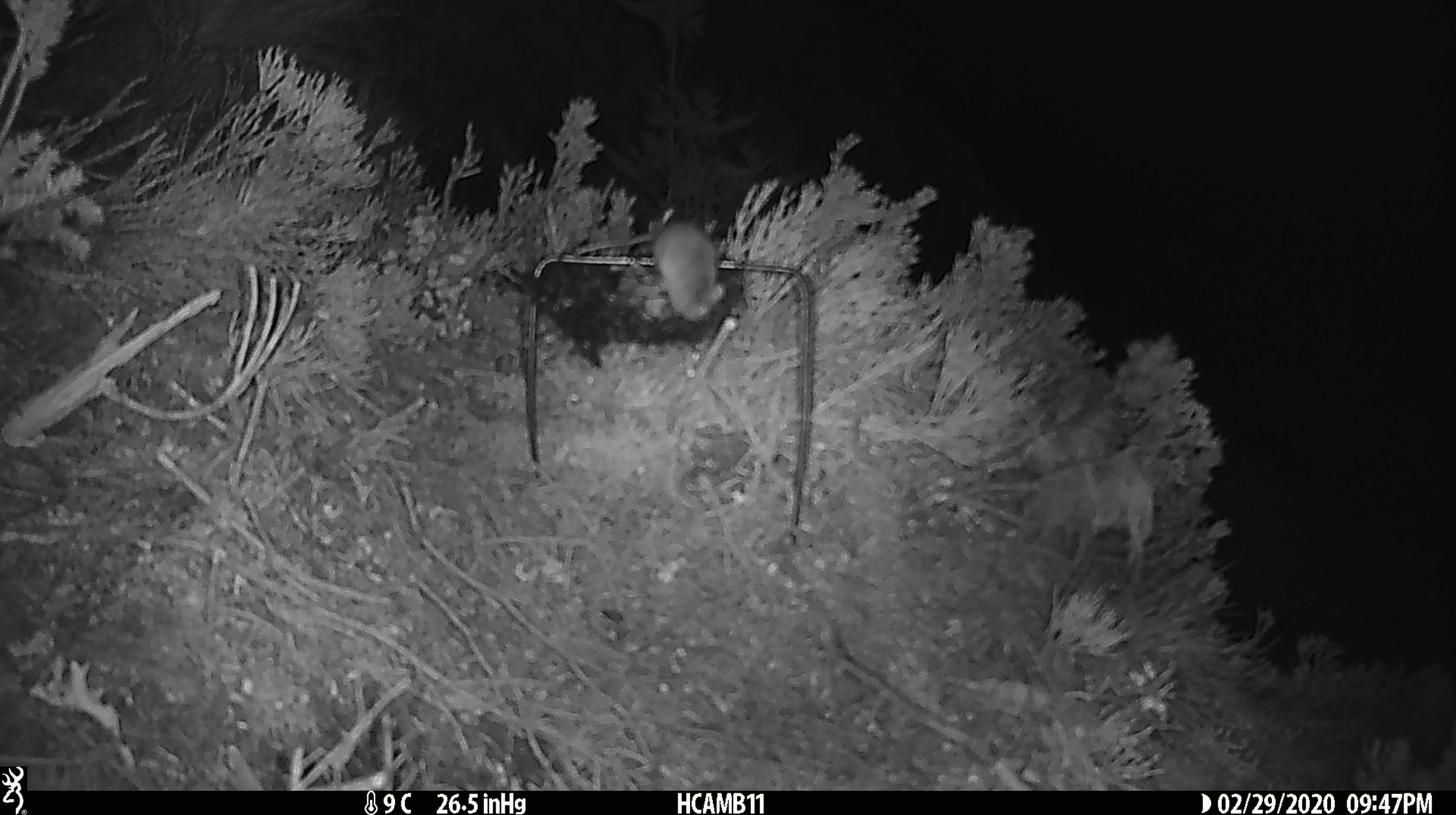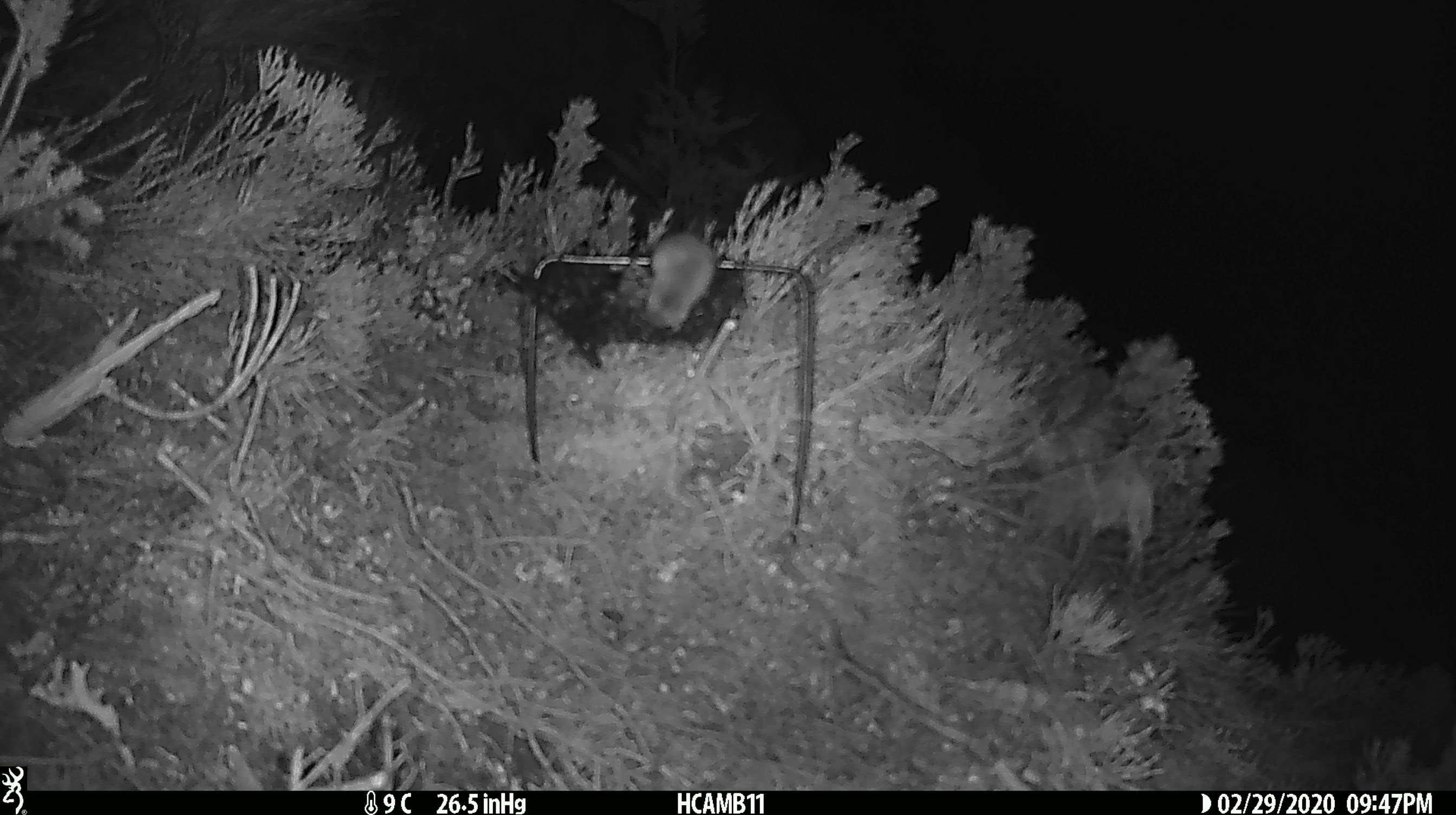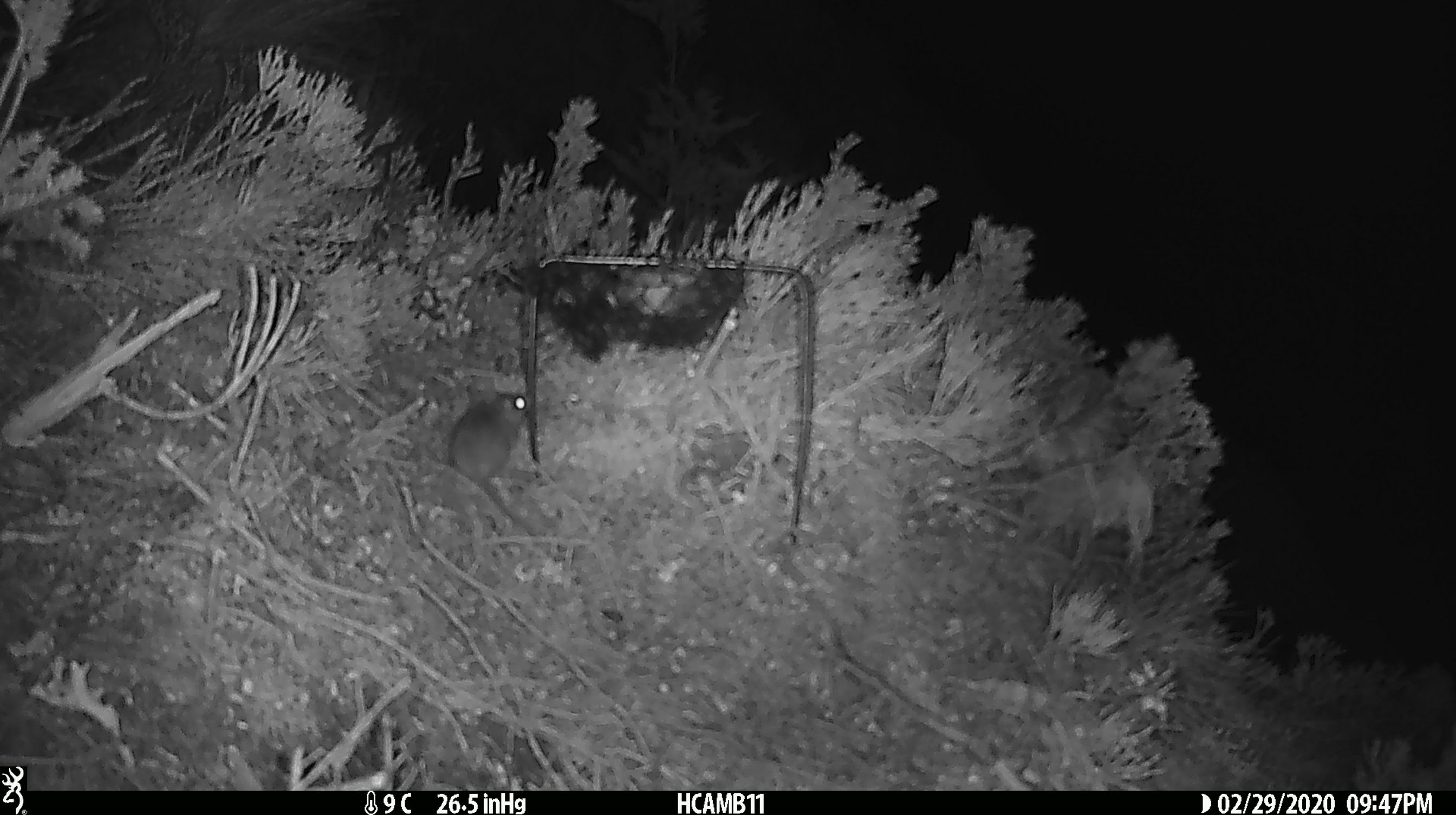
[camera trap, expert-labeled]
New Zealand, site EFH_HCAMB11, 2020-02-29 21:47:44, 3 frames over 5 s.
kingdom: Animalia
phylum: Chordata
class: Mammalia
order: Rodentia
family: Muridae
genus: Mus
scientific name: Mus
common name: mouse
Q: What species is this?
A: Mouse (Mus).